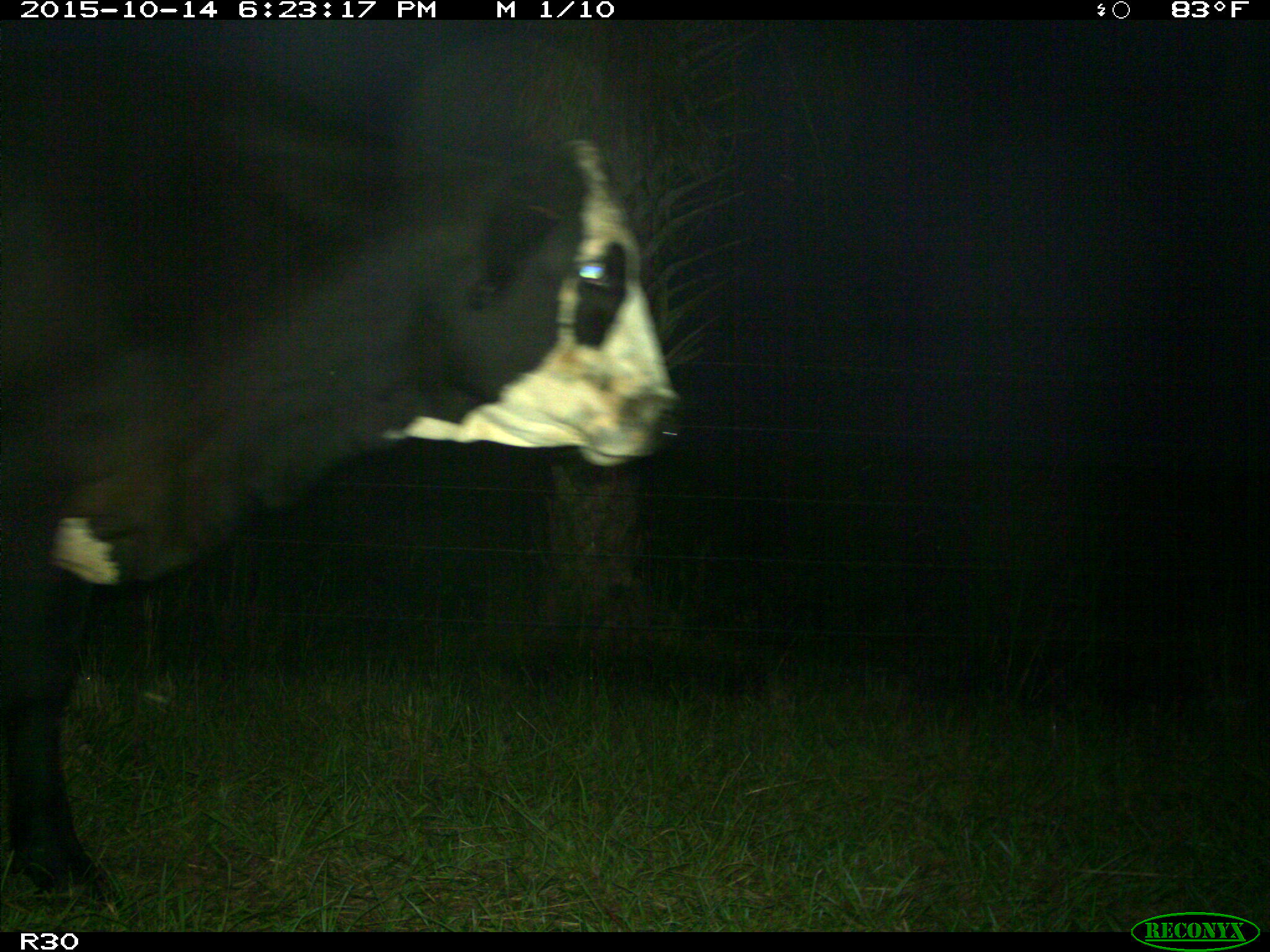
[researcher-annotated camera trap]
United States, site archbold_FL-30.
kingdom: Animalia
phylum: Chordata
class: Mammalia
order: Artiodactyla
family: Bovidae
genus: Bos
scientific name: Bos taurus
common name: domestic cow